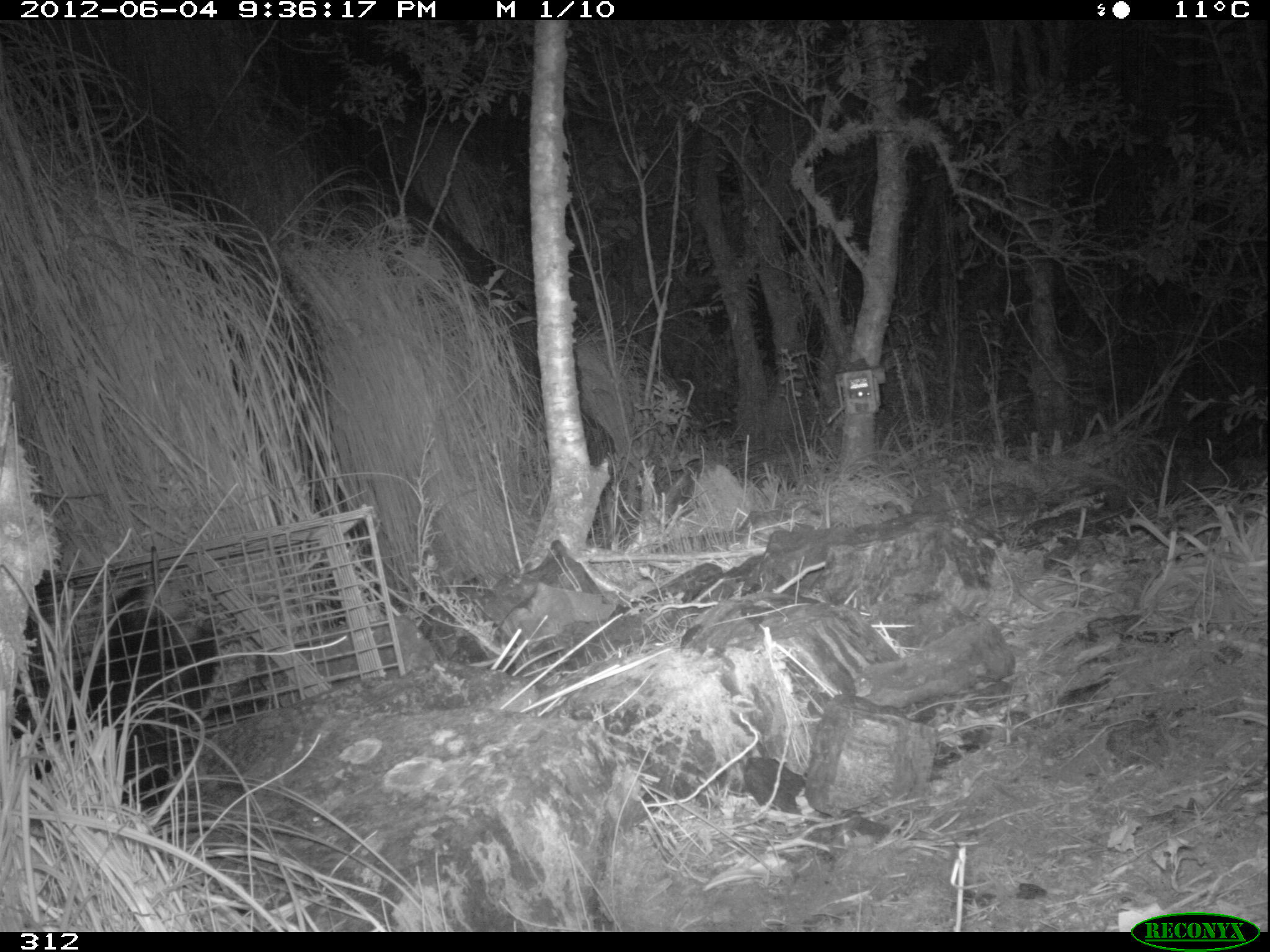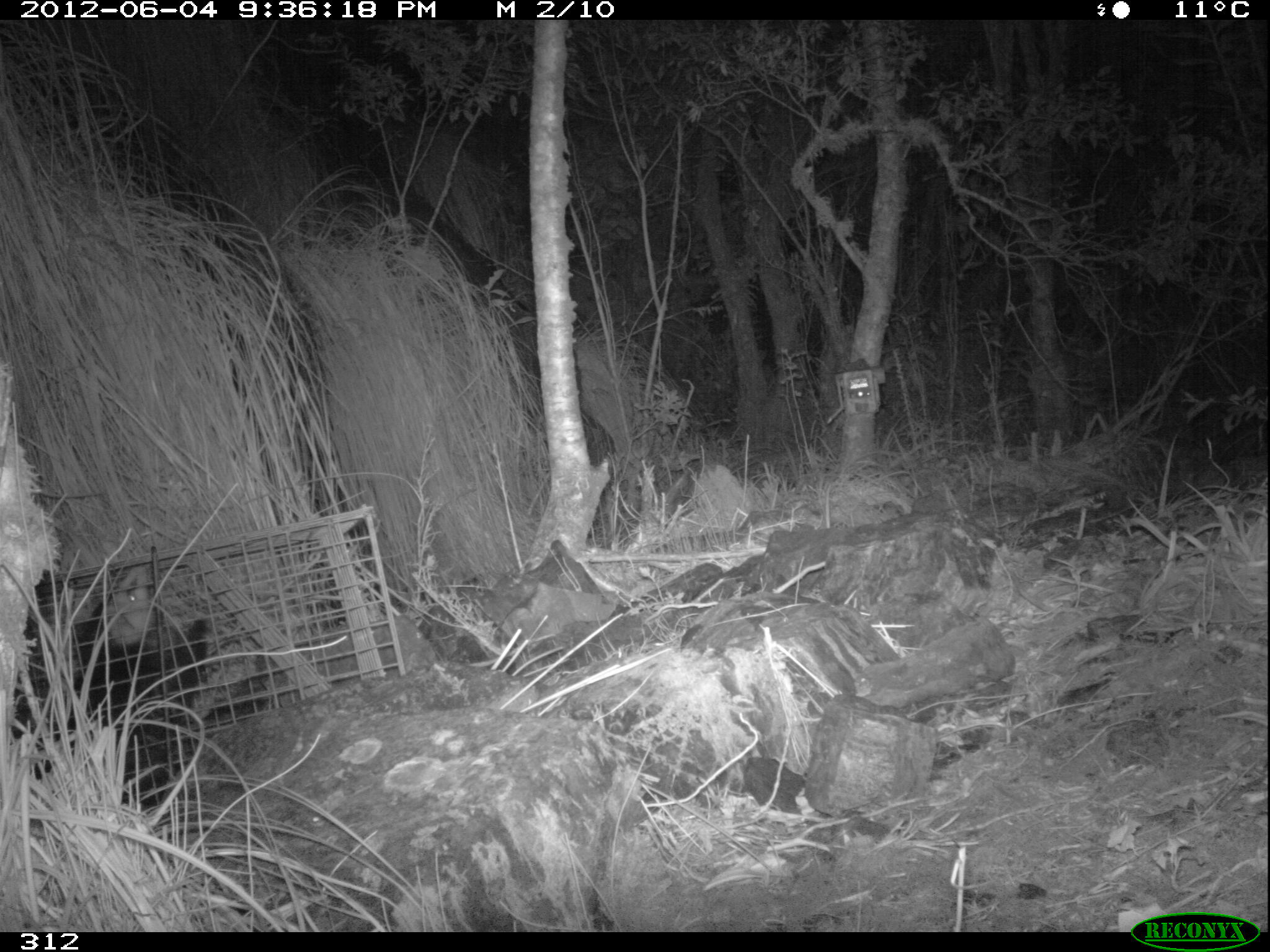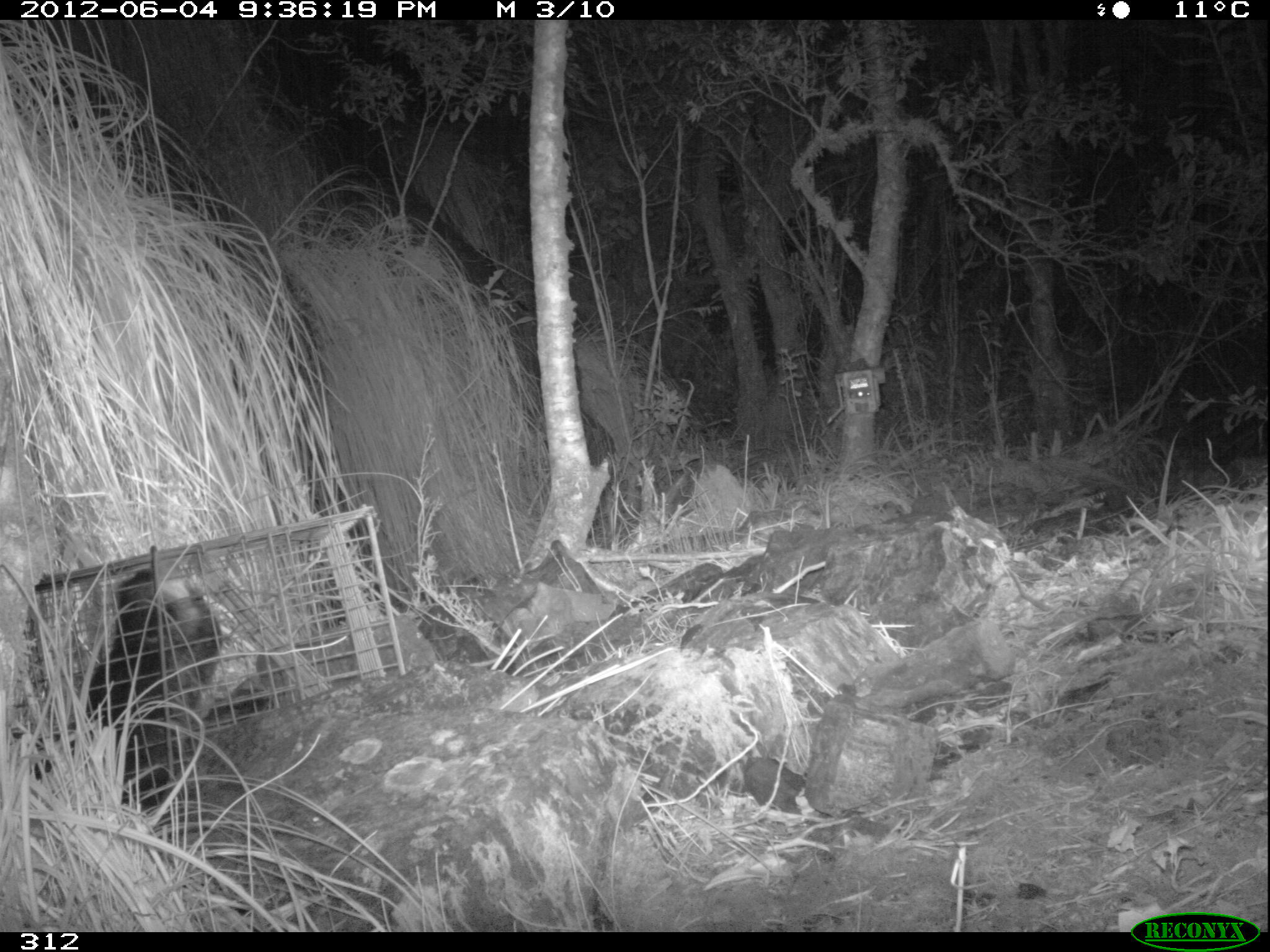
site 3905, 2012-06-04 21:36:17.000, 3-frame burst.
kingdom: Animalia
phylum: Chordata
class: Mammalia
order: Didelphimorphia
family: Didelphidae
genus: Didelphis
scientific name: Didelphis pernigra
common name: andean white-eared opossum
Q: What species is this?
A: Didelphis pernigra (andean white-eared opossum).